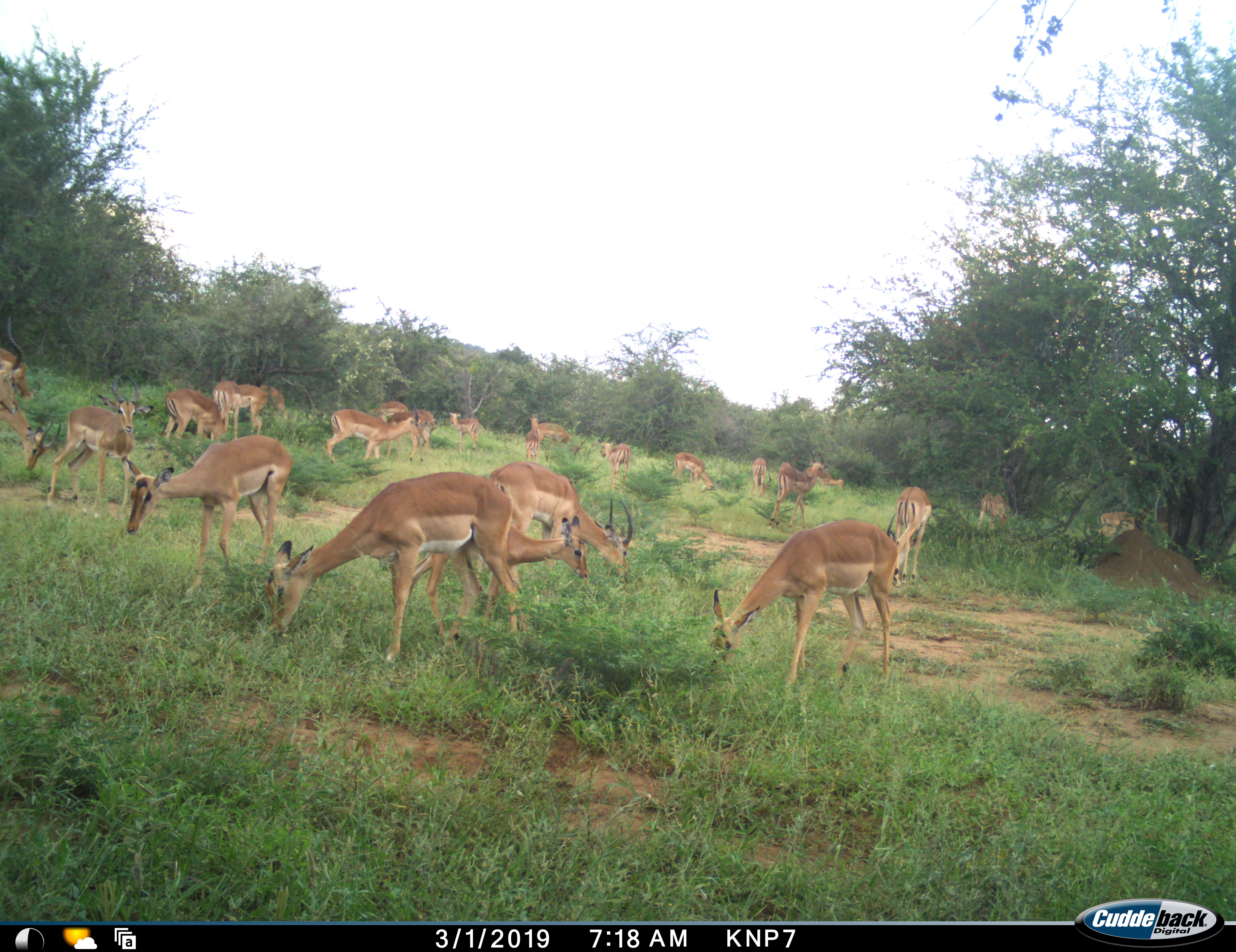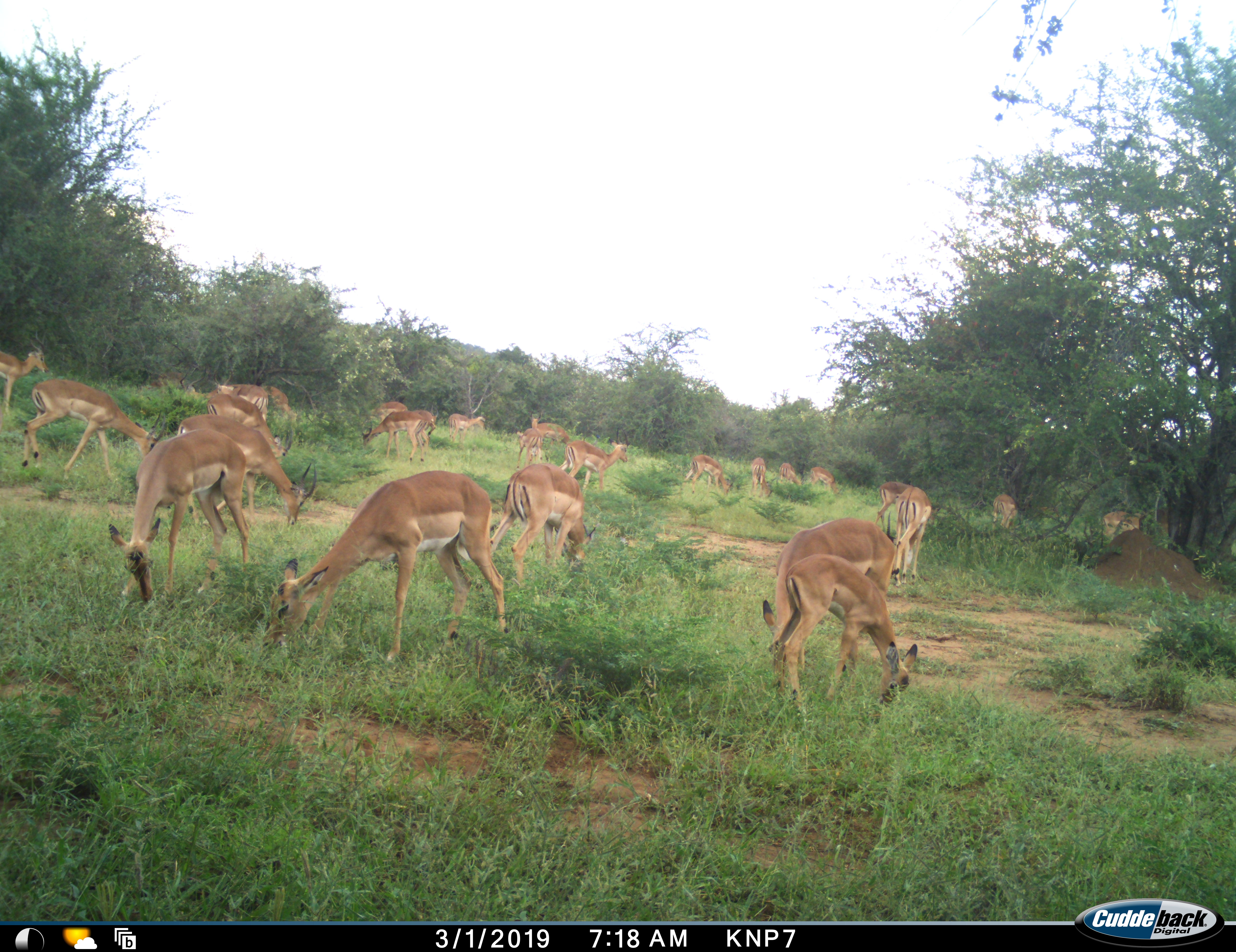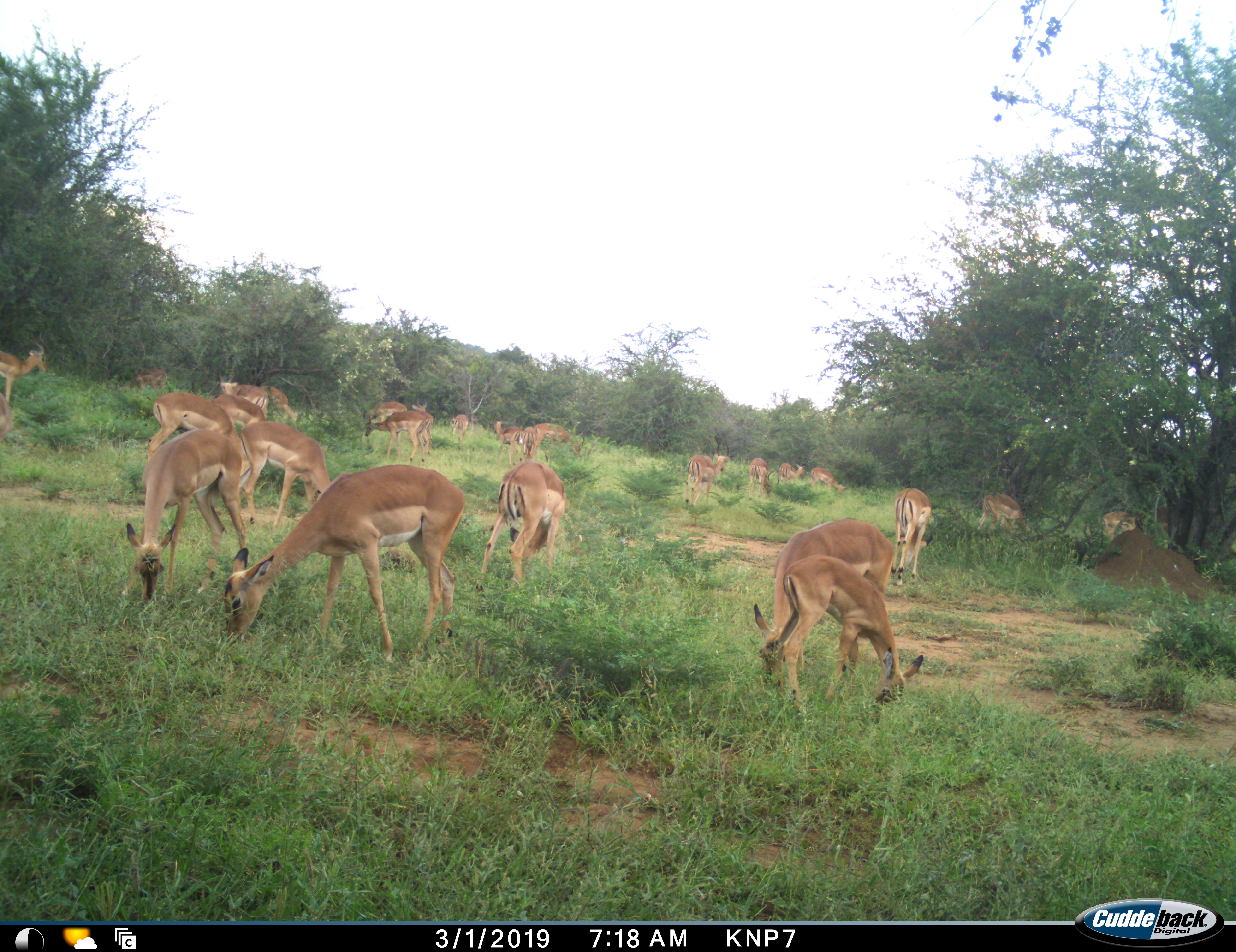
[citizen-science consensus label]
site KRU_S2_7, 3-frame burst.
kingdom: Animalia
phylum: Chordata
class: Mammalia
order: Artiodactyla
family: Bovidae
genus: Aepyceros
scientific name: Aepyceros melampus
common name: impala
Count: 11-50.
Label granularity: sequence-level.